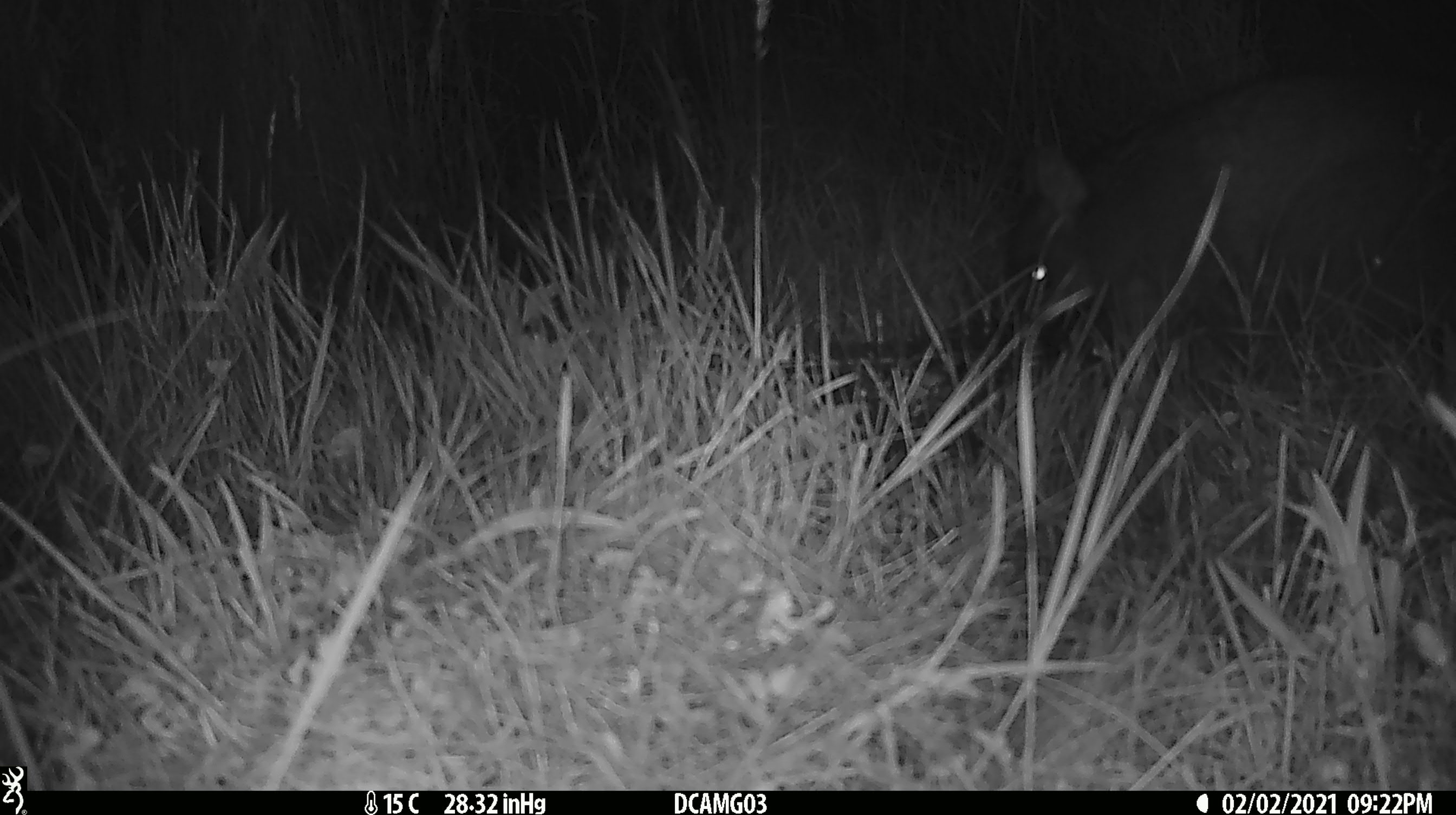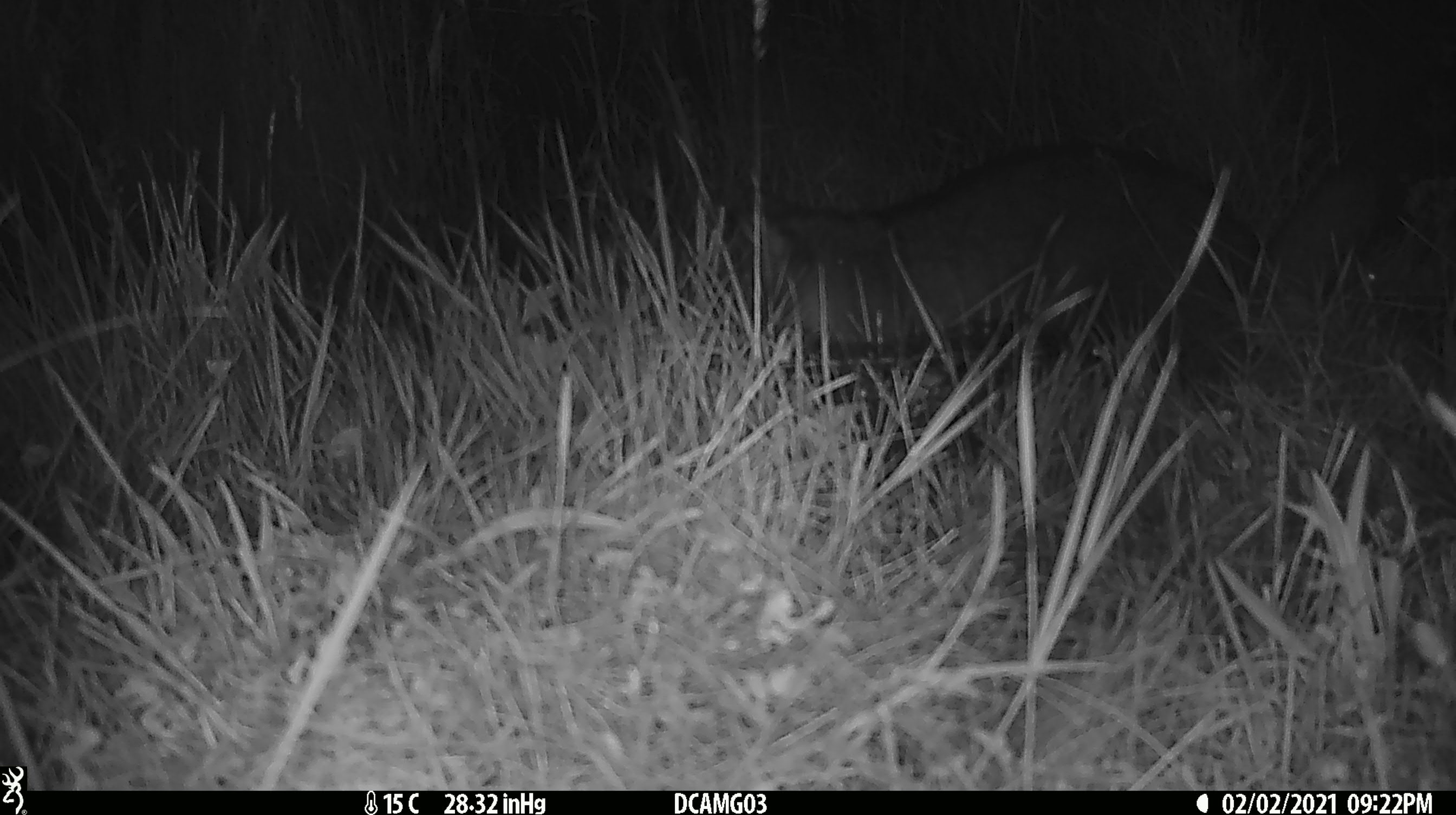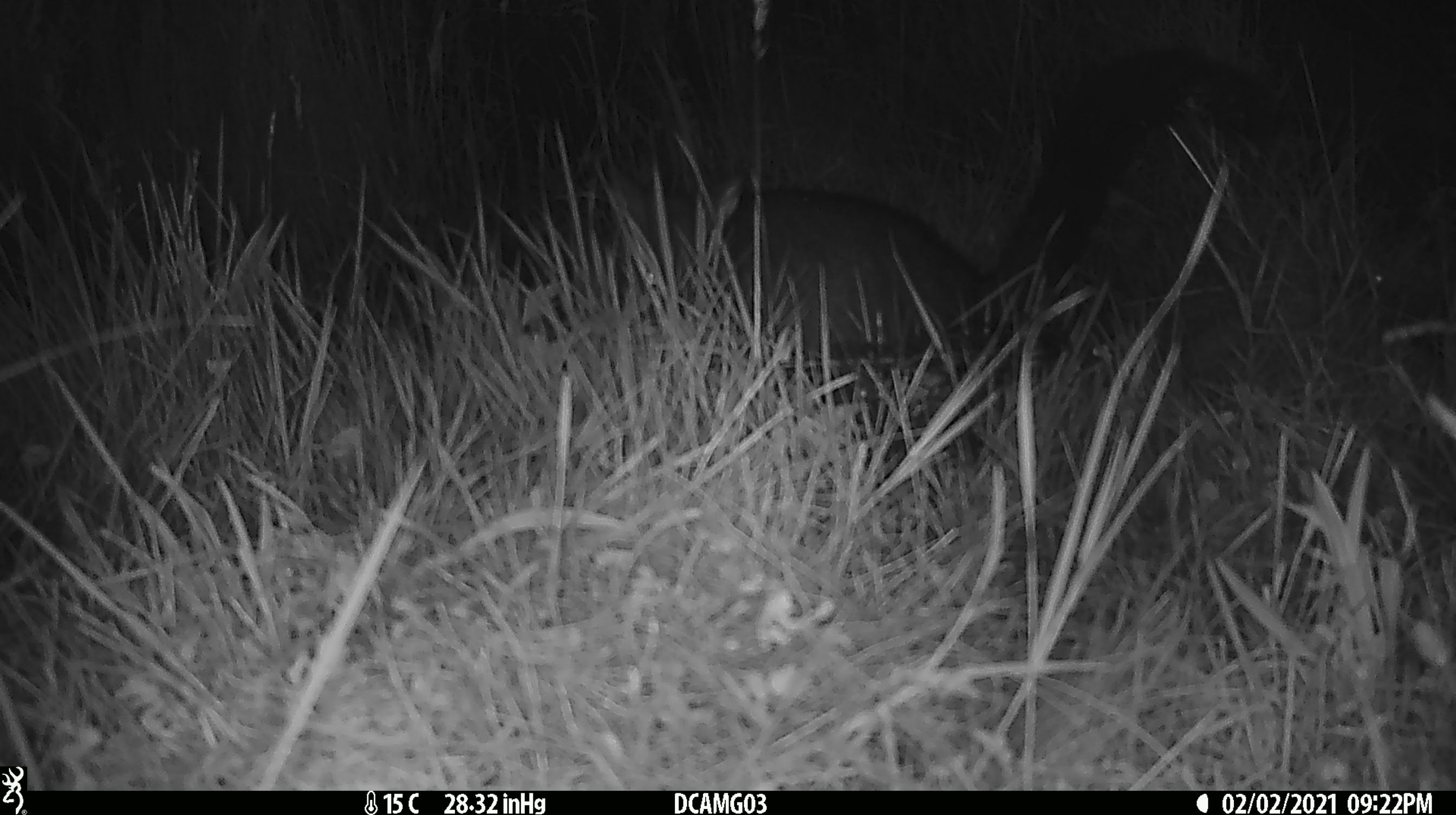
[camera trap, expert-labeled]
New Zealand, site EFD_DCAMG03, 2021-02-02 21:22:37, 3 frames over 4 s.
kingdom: Animalia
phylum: Chordata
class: Mammalia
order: Diprotodontia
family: Phalangeridae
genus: Trichosurus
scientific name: Trichosurus vulpecula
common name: common brushtail possum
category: possum